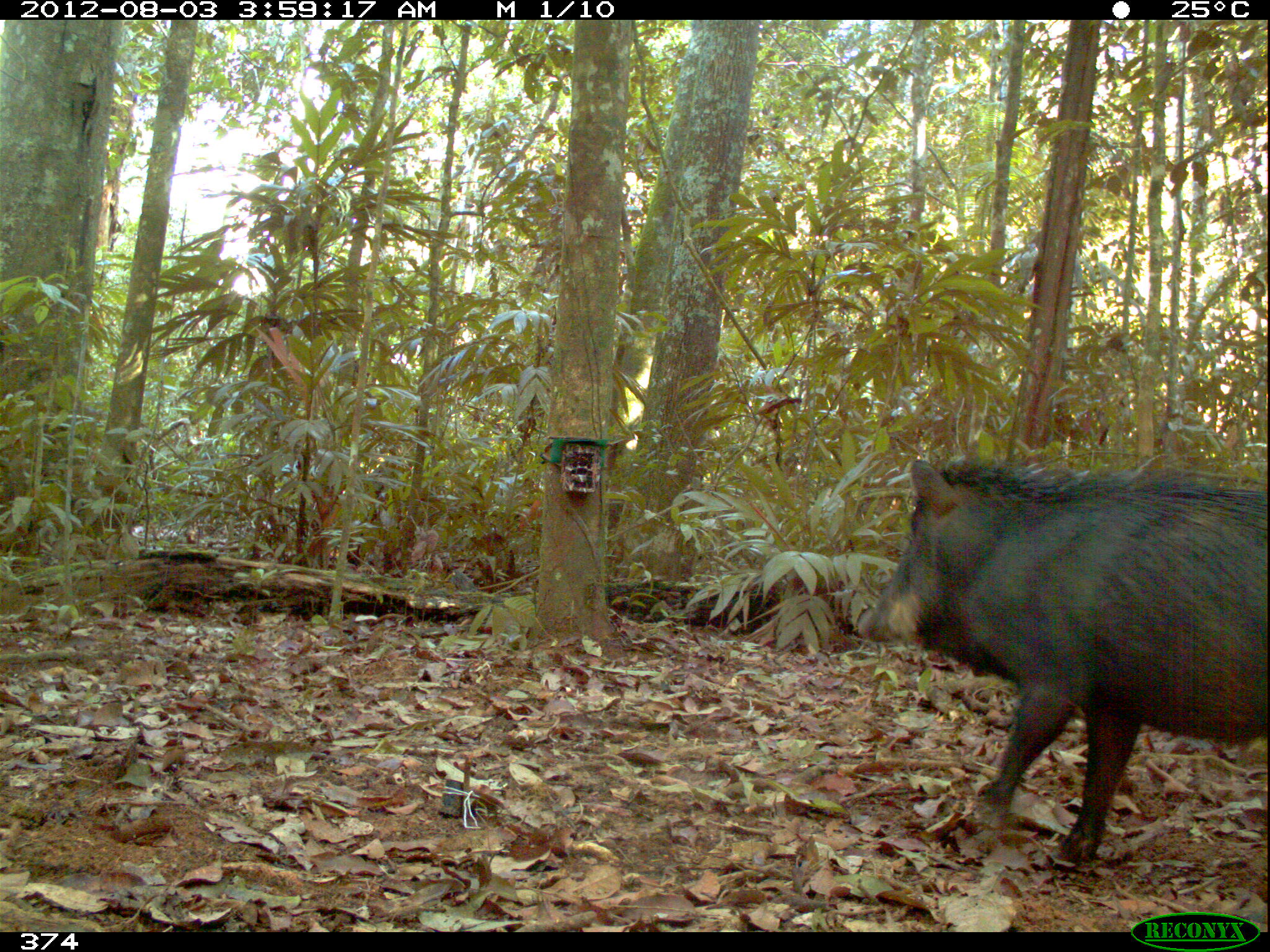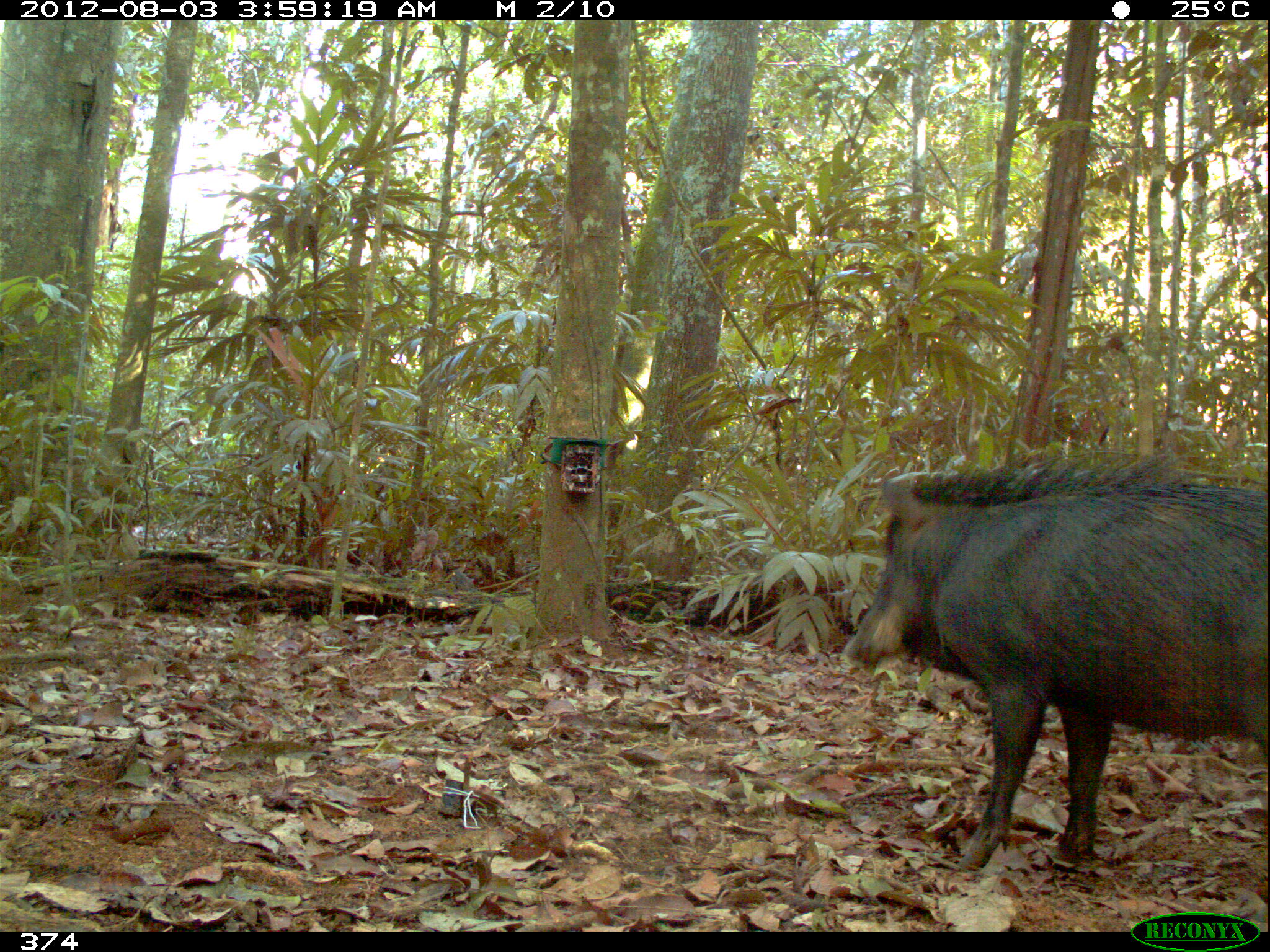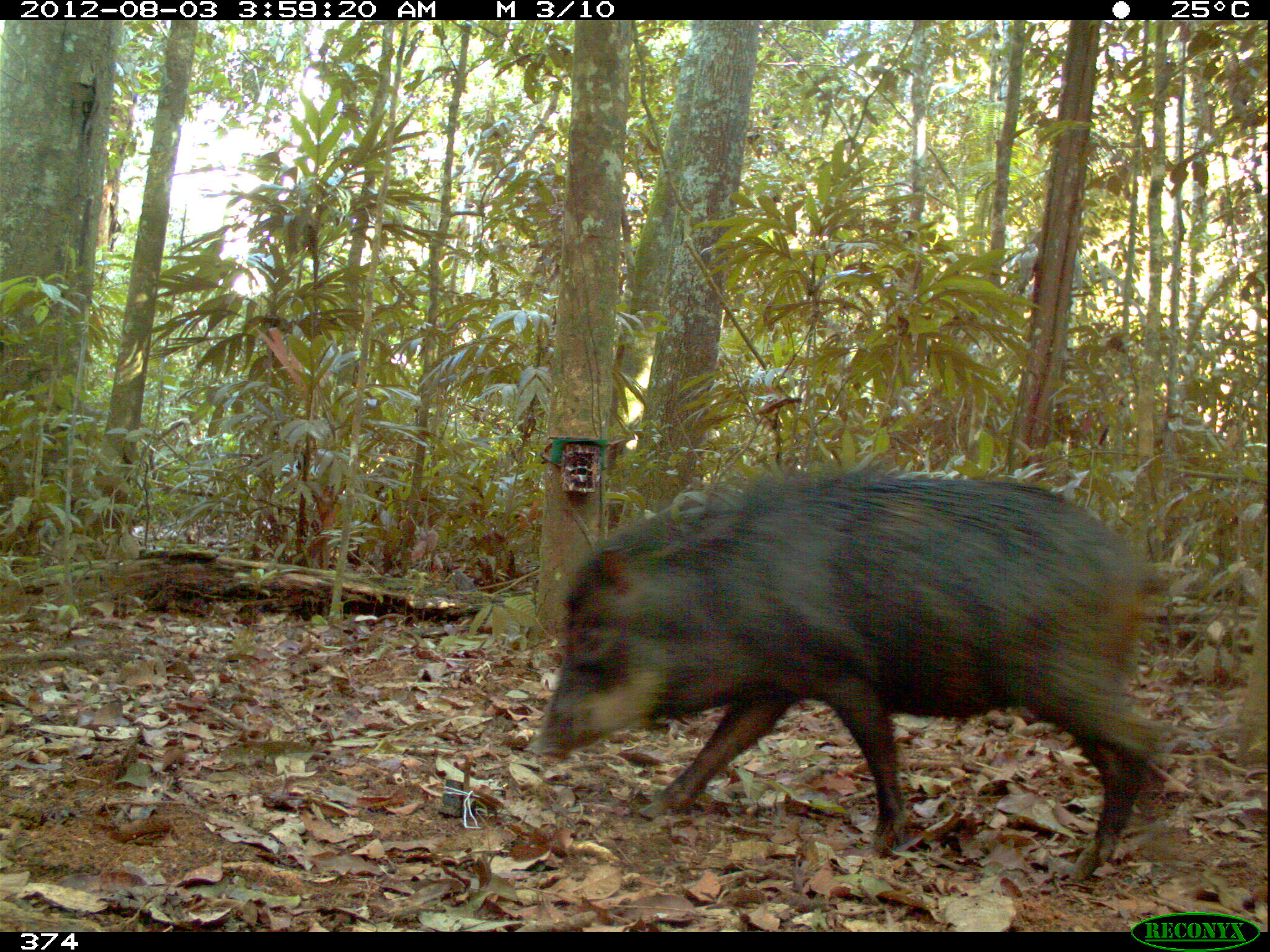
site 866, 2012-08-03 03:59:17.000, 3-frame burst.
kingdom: Animalia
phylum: Chordata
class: Mammalia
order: Artiodactyla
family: Tayassuidae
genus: Tayassu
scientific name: Tayassu pecari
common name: white-lipped peccary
Tayassu pecari (white-lipped peccary).